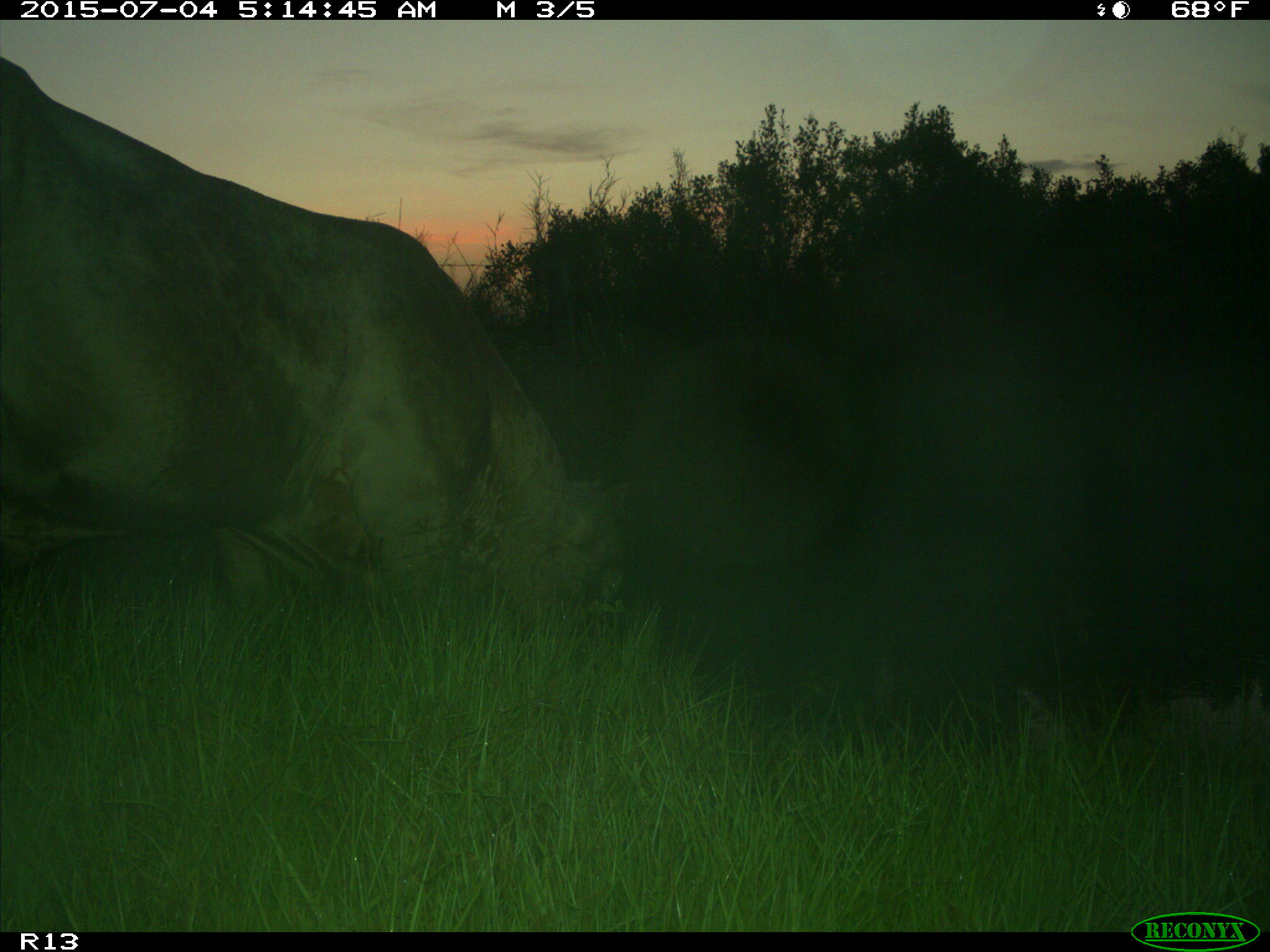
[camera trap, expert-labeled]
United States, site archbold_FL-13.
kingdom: Animalia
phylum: Chordata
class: Mammalia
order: Artiodactyla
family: Bovidae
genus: Bos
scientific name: Bos taurus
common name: domestic cow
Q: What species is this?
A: Bos taurus (domestic cow).